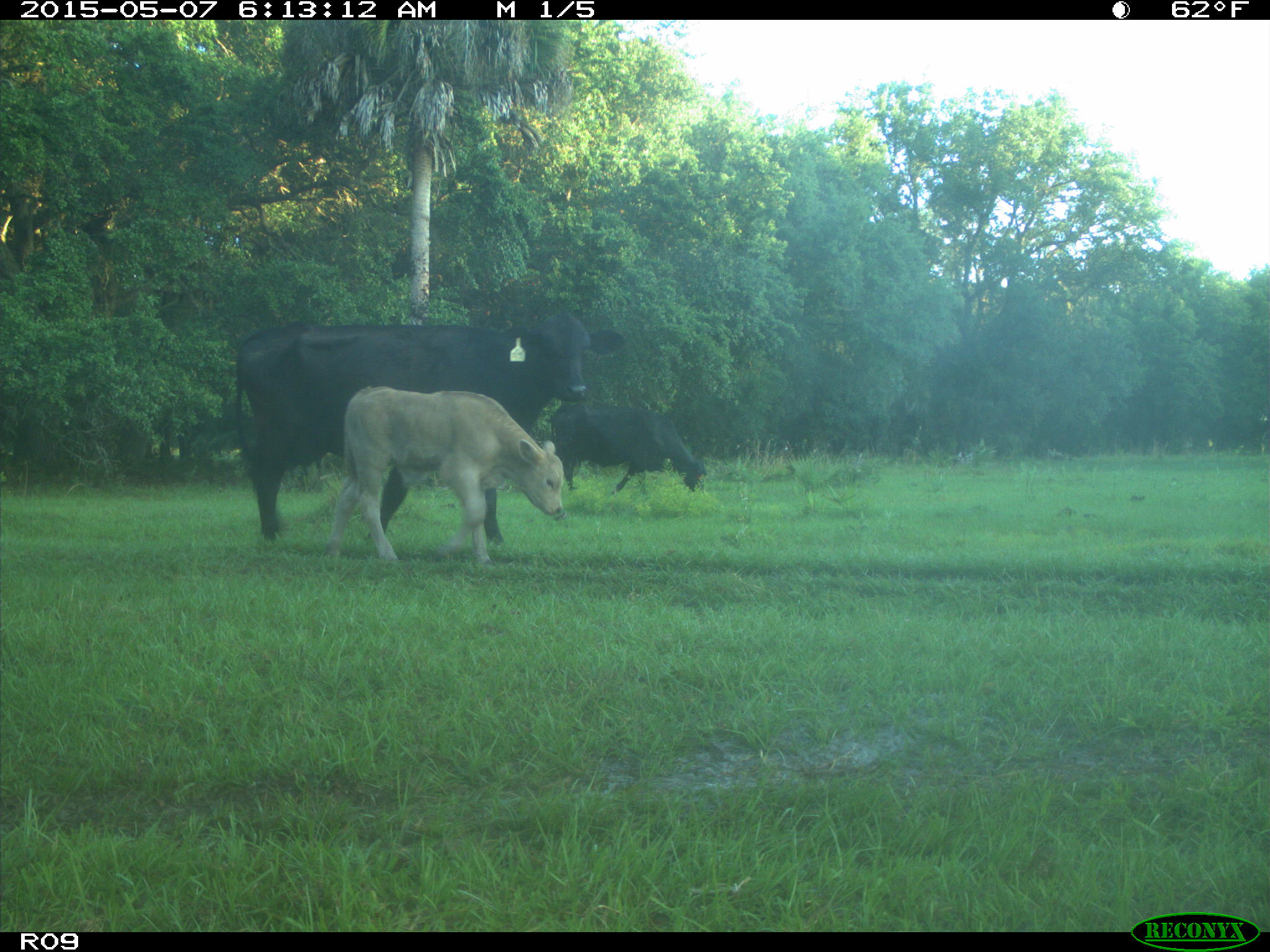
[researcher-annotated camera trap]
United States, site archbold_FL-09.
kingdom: Animalia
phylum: Chordata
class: Mammalia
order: Artiodactyla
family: Bovidae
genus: Bos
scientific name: Bos taurus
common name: domestic cow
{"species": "Bos taurus (domestic cow)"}